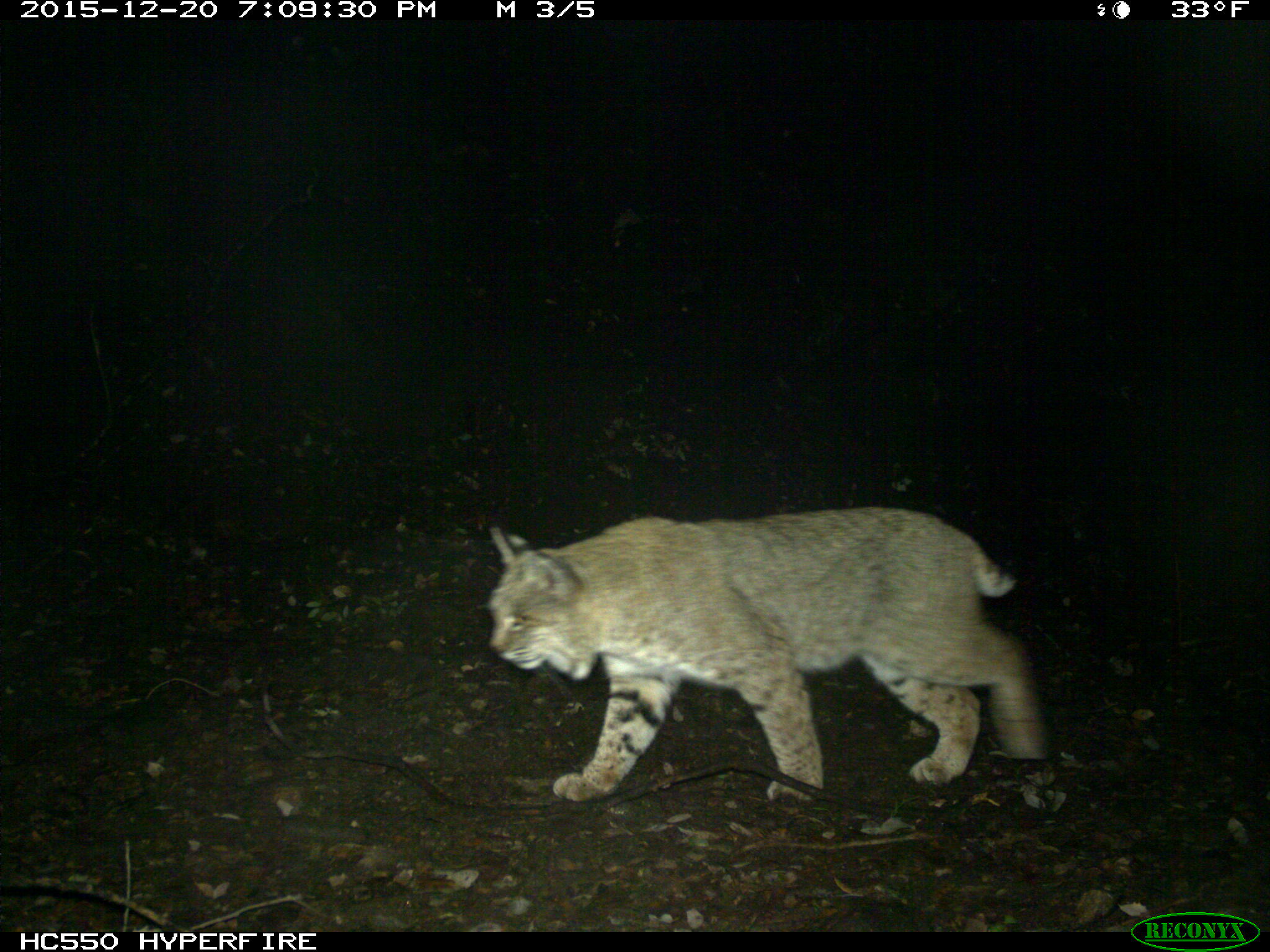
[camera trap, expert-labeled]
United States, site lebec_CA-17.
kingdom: Animalia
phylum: Chordata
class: Mammalia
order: Carnivora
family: Felidae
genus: Lynx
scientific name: Lynx rufus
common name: bobcat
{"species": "Lynx rufus (bobcat)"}